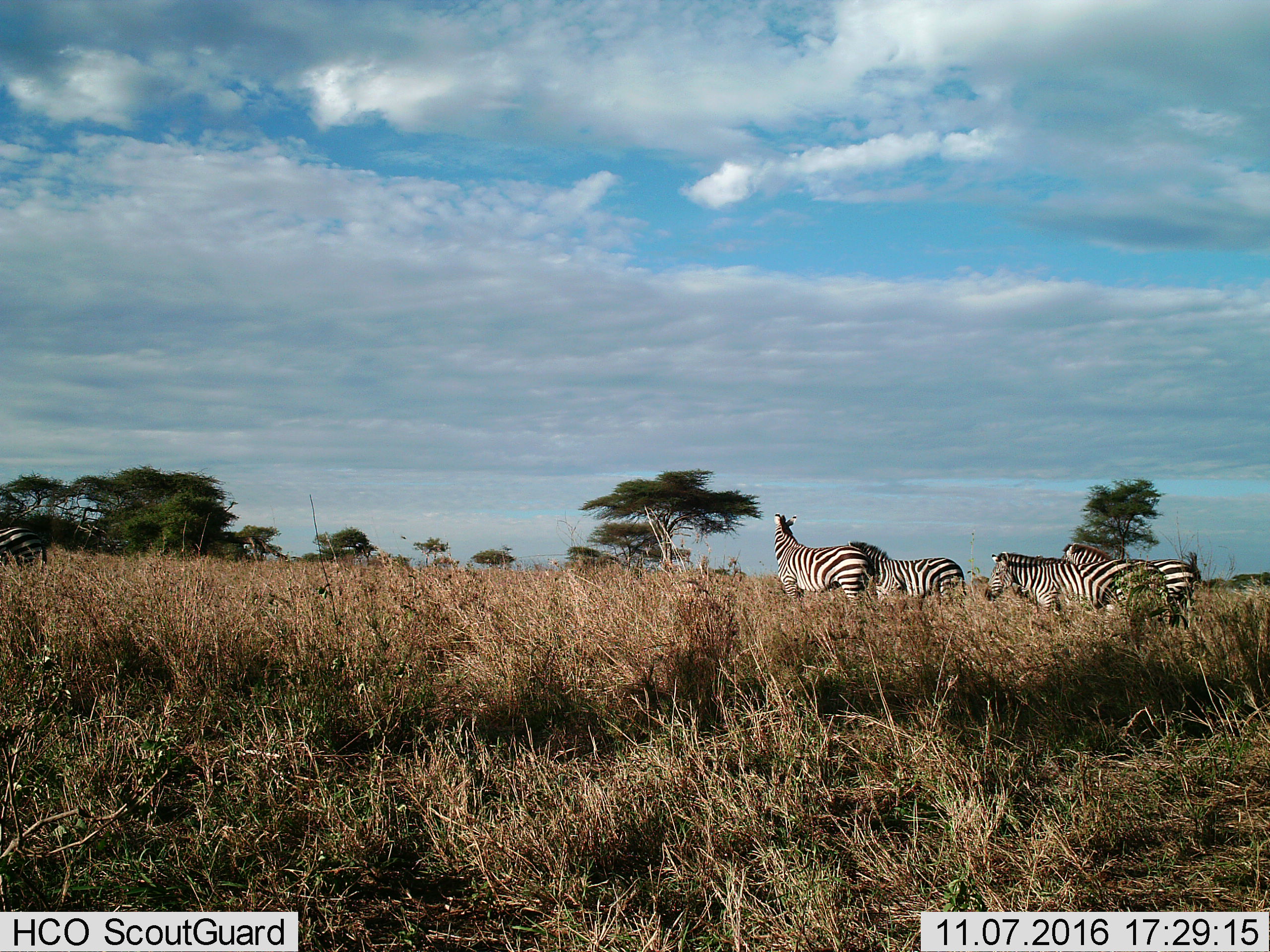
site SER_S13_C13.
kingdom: Animalia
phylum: Chordata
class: Mammalia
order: Perissodactyla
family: Equidae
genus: Equus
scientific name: Equus quagga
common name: plains zebra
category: zebraplains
Zebraplains (plains zebra) (Equus quagga), count 4. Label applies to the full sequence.